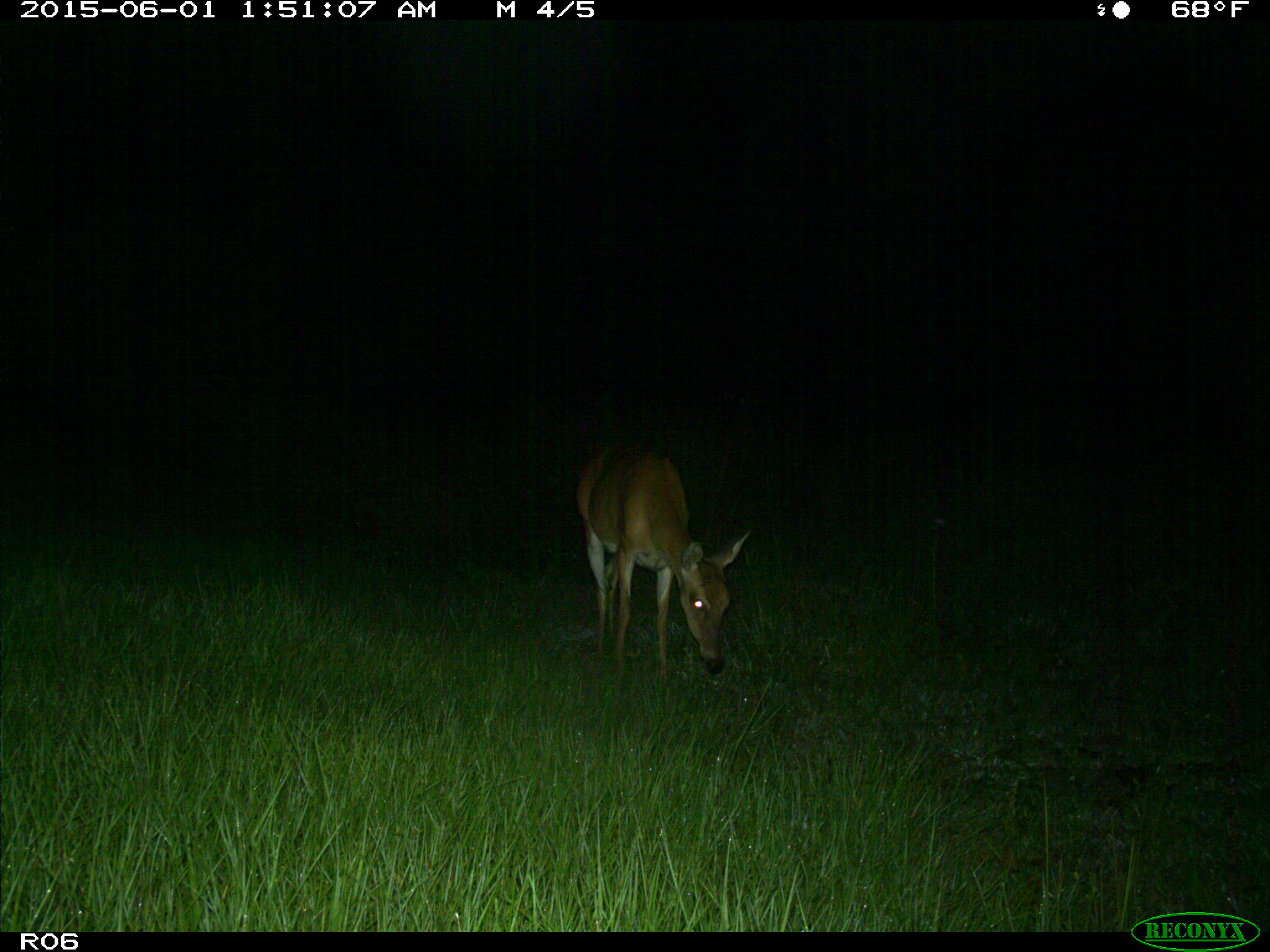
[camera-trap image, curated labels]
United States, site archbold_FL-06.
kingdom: Animalia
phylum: Chordata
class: Mammalia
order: Artiodactyla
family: Cervidae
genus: Odocoileus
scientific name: Odocoileus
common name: deer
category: unidentified deer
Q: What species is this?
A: Unidentified deer (deer) (Odocoileus).